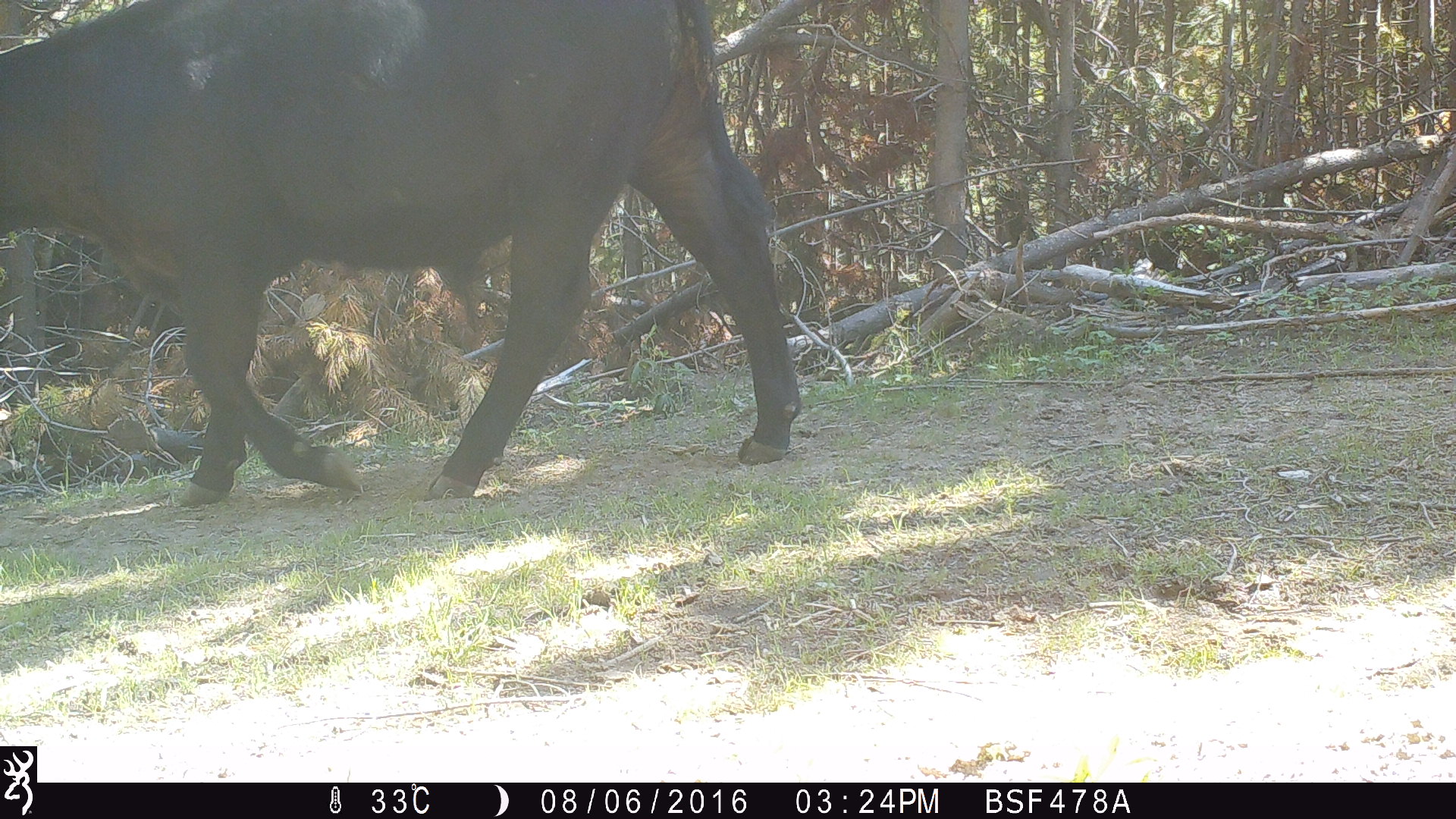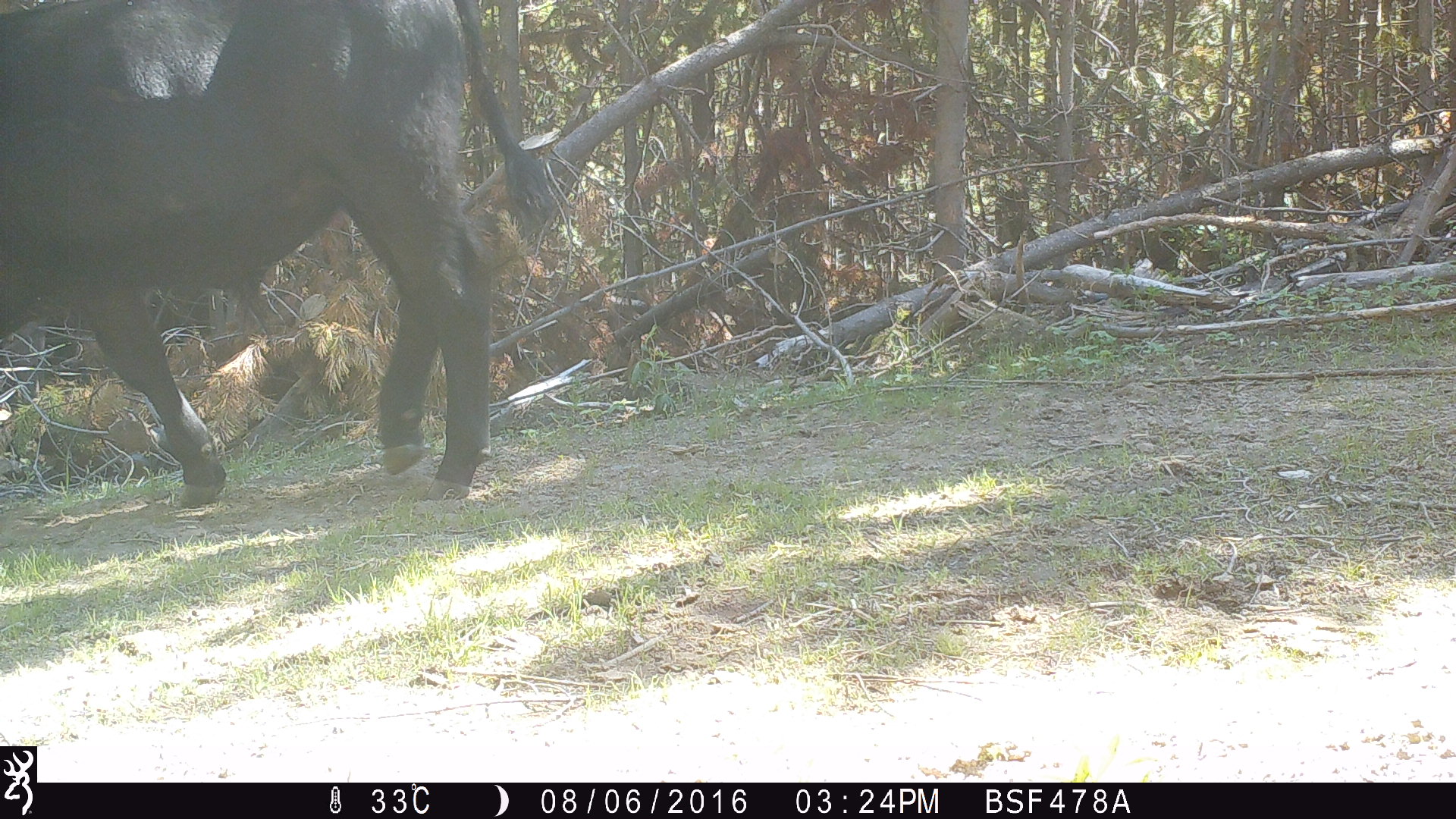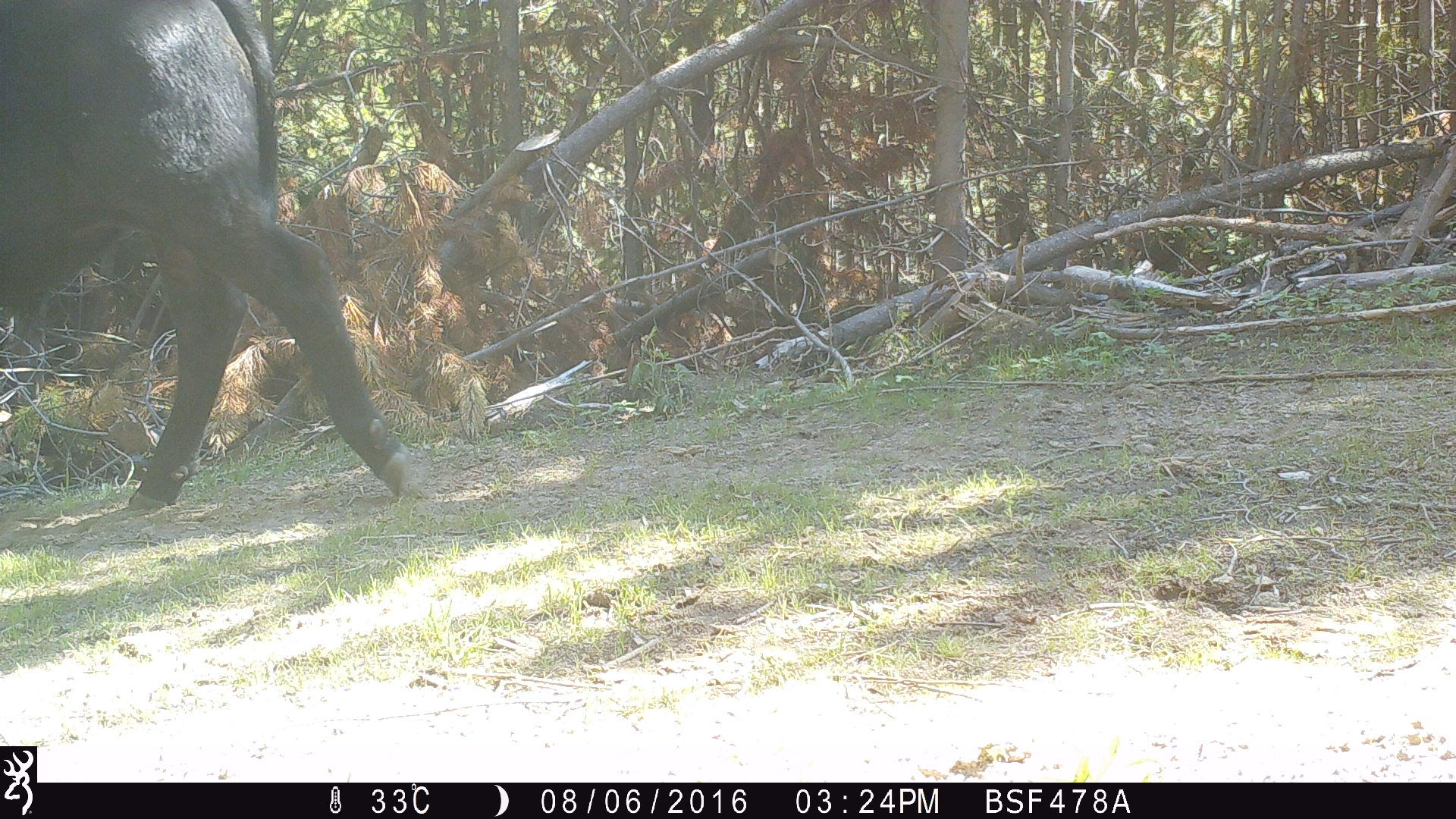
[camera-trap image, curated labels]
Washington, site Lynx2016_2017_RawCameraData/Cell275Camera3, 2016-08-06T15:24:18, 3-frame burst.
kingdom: Animalia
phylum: Chordata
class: Mammalia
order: Artiodactyla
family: Bovidae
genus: Bos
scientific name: Bos taurus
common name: domestic cattle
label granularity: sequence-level